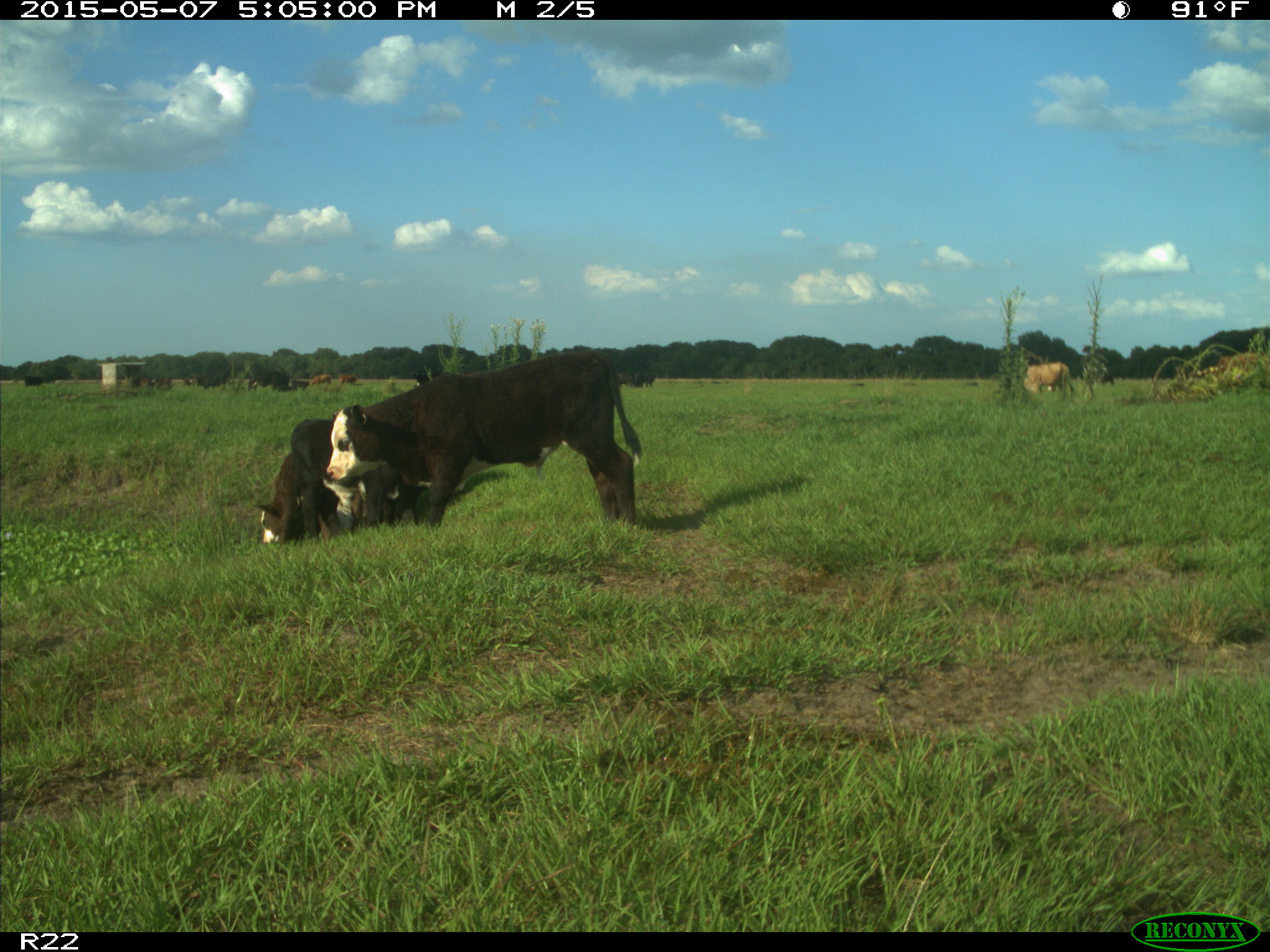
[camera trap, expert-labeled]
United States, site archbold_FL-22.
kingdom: Animalia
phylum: Chordata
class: Mammalia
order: Artiodactyla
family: Bovidae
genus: Bos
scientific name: Bos taurus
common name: domestic cow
Bos taurus (domestic cow).